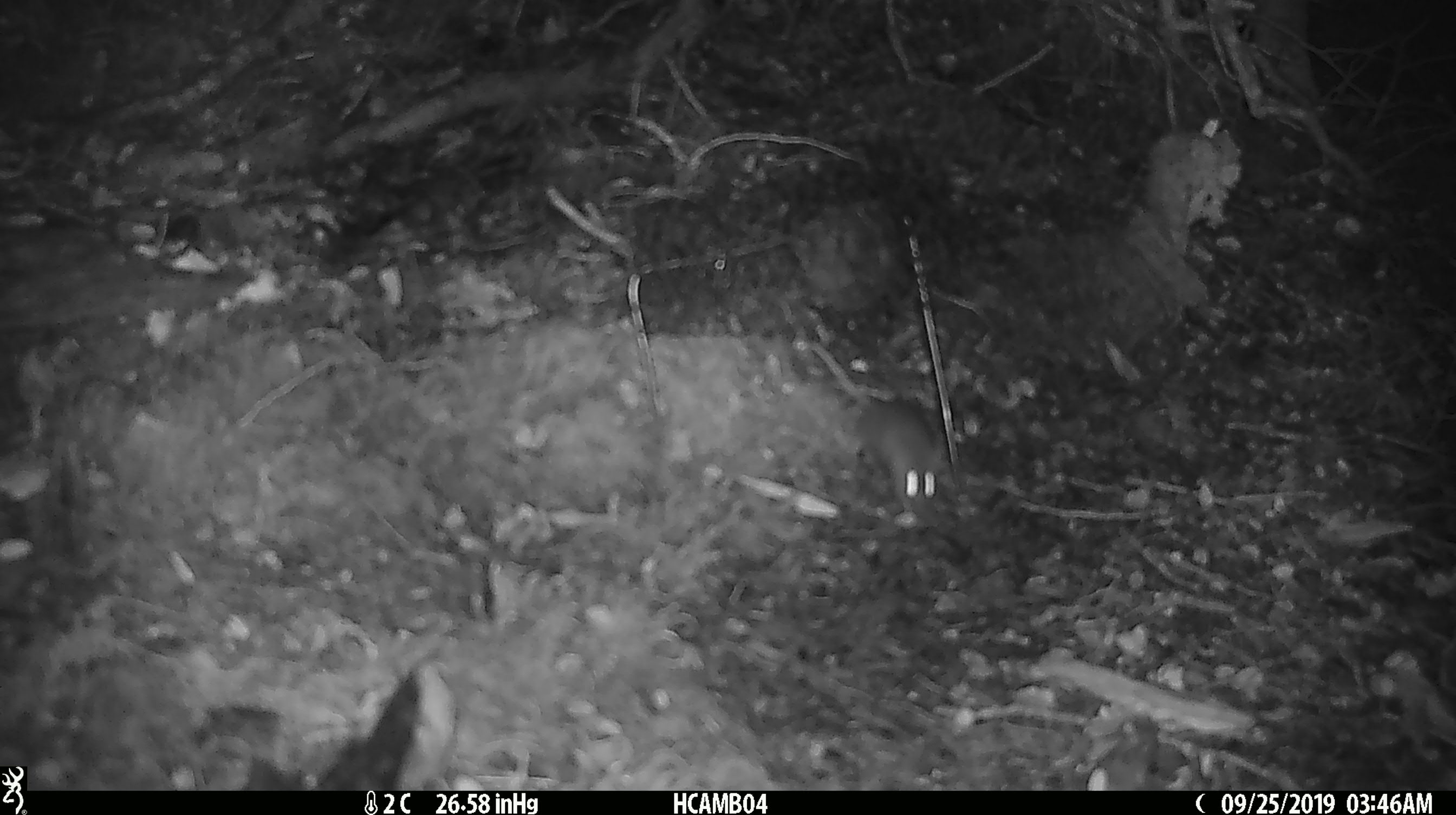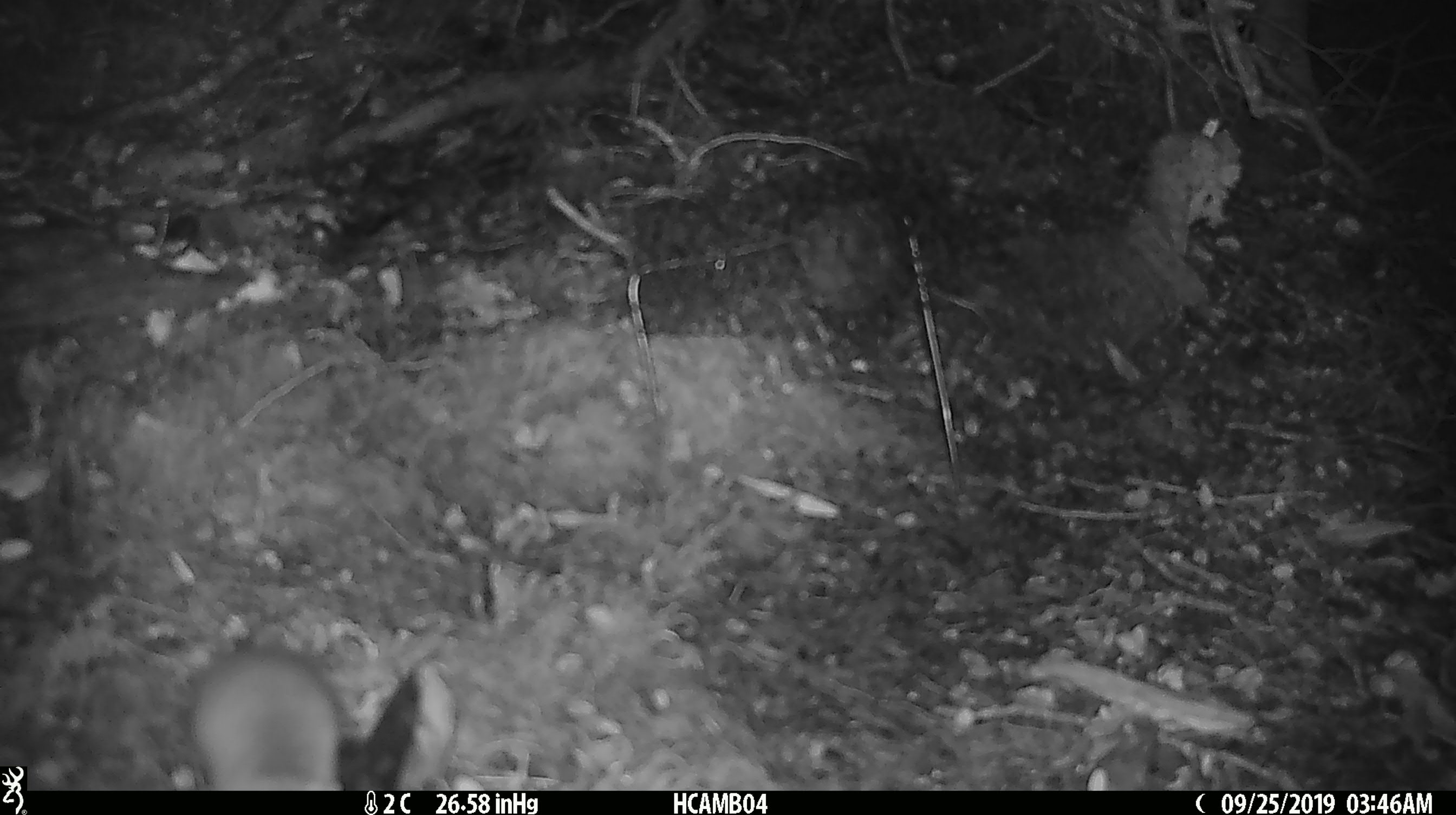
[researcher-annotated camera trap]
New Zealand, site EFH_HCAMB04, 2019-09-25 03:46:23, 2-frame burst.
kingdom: Animalia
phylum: Chordata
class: Mammalia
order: Rodentia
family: Muridae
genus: Mus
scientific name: Mus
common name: mouse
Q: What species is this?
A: Mouse (Mus).